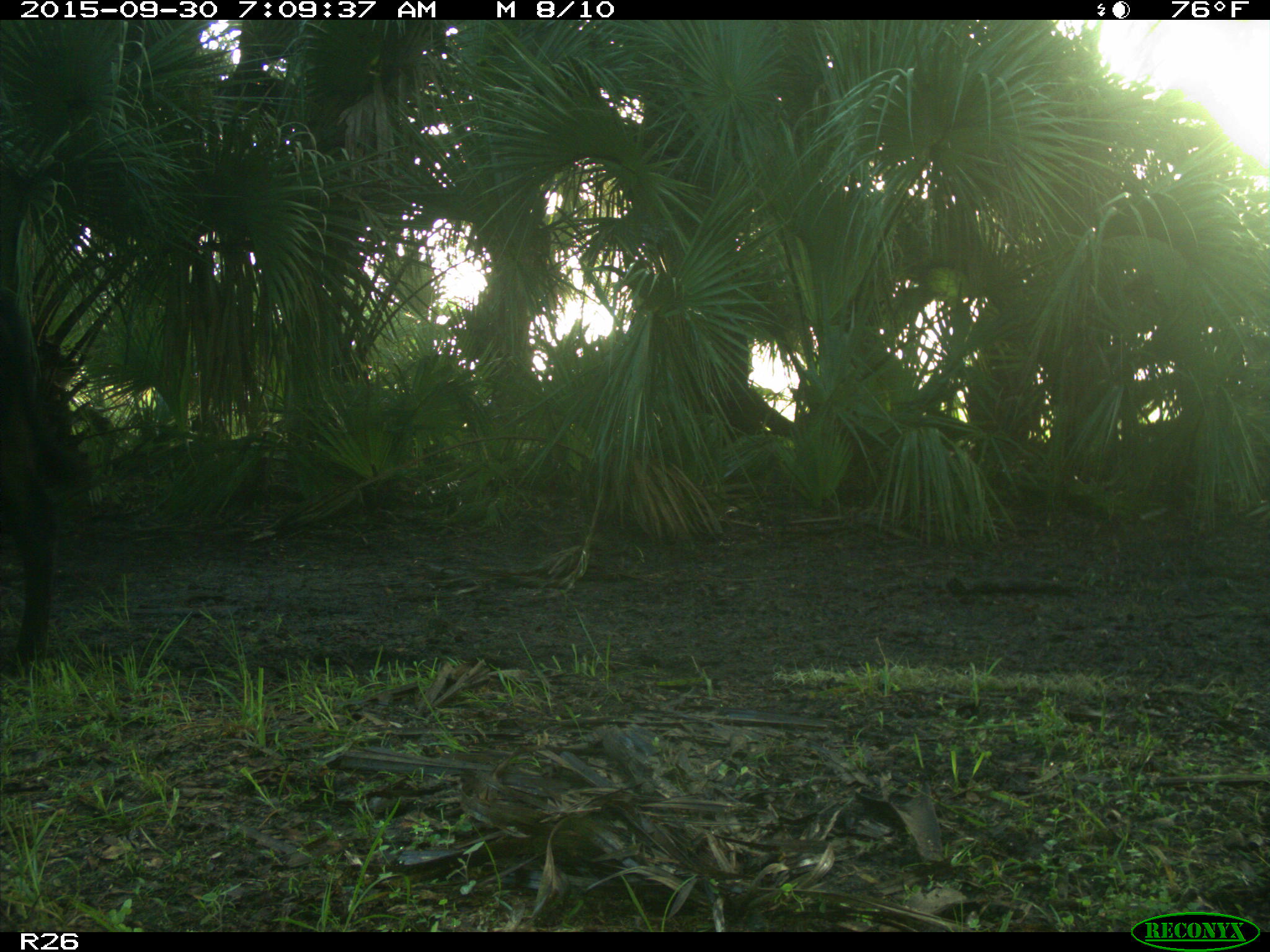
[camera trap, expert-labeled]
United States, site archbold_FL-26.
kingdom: Animalia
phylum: Chordata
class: Mammalia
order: Artiodactyla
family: Bovidae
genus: Bos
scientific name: Bos taurus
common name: domestic cow